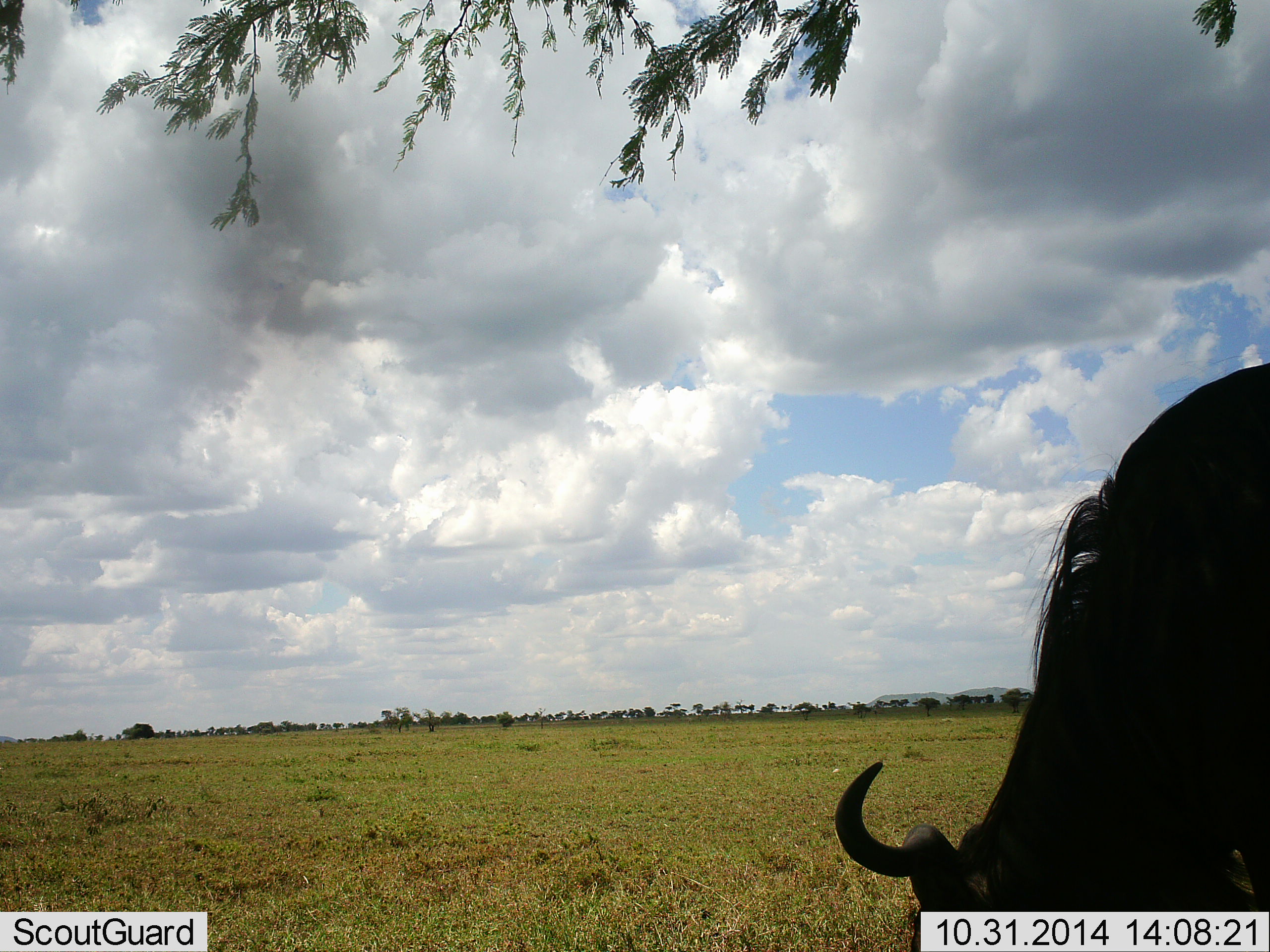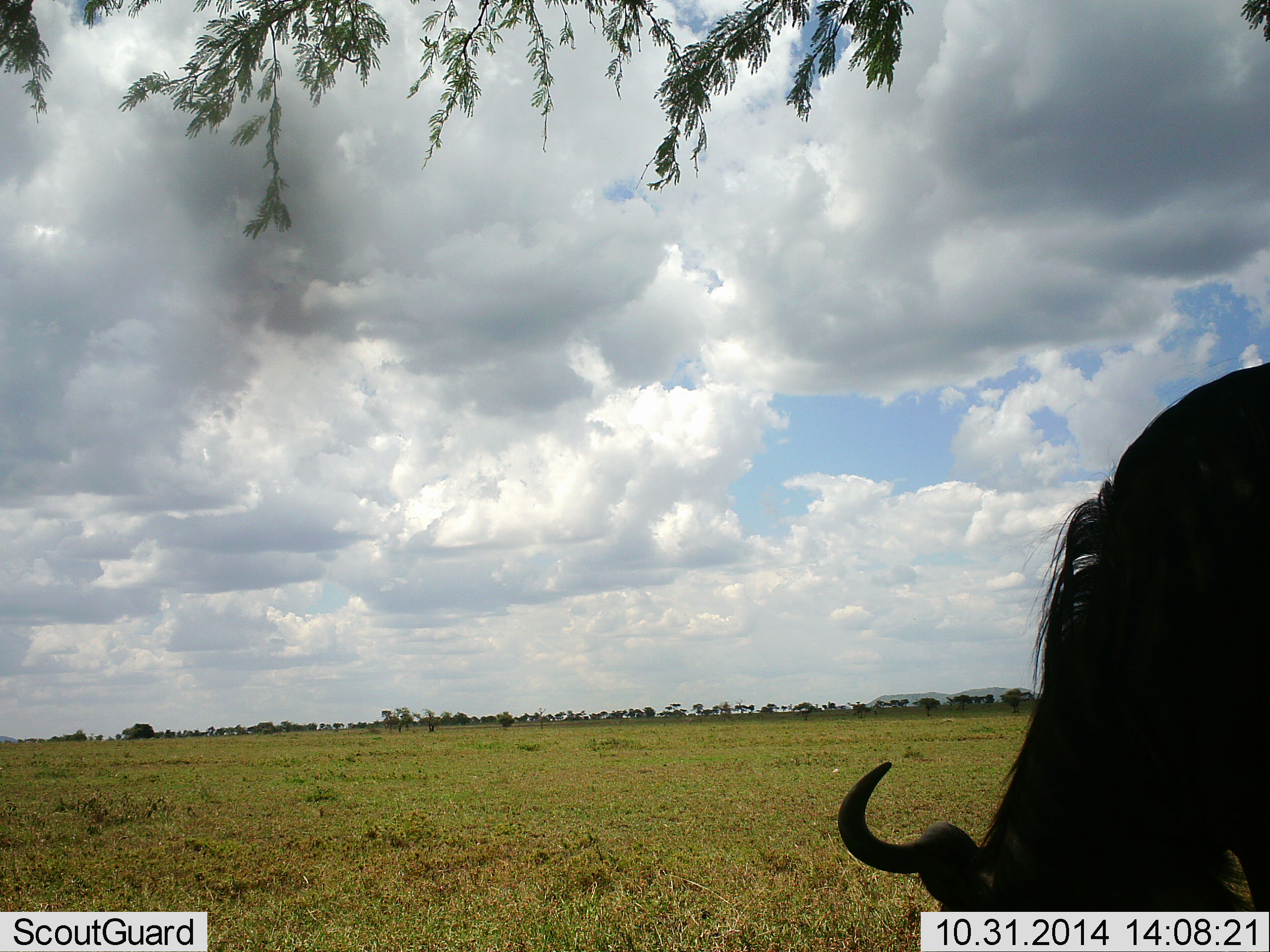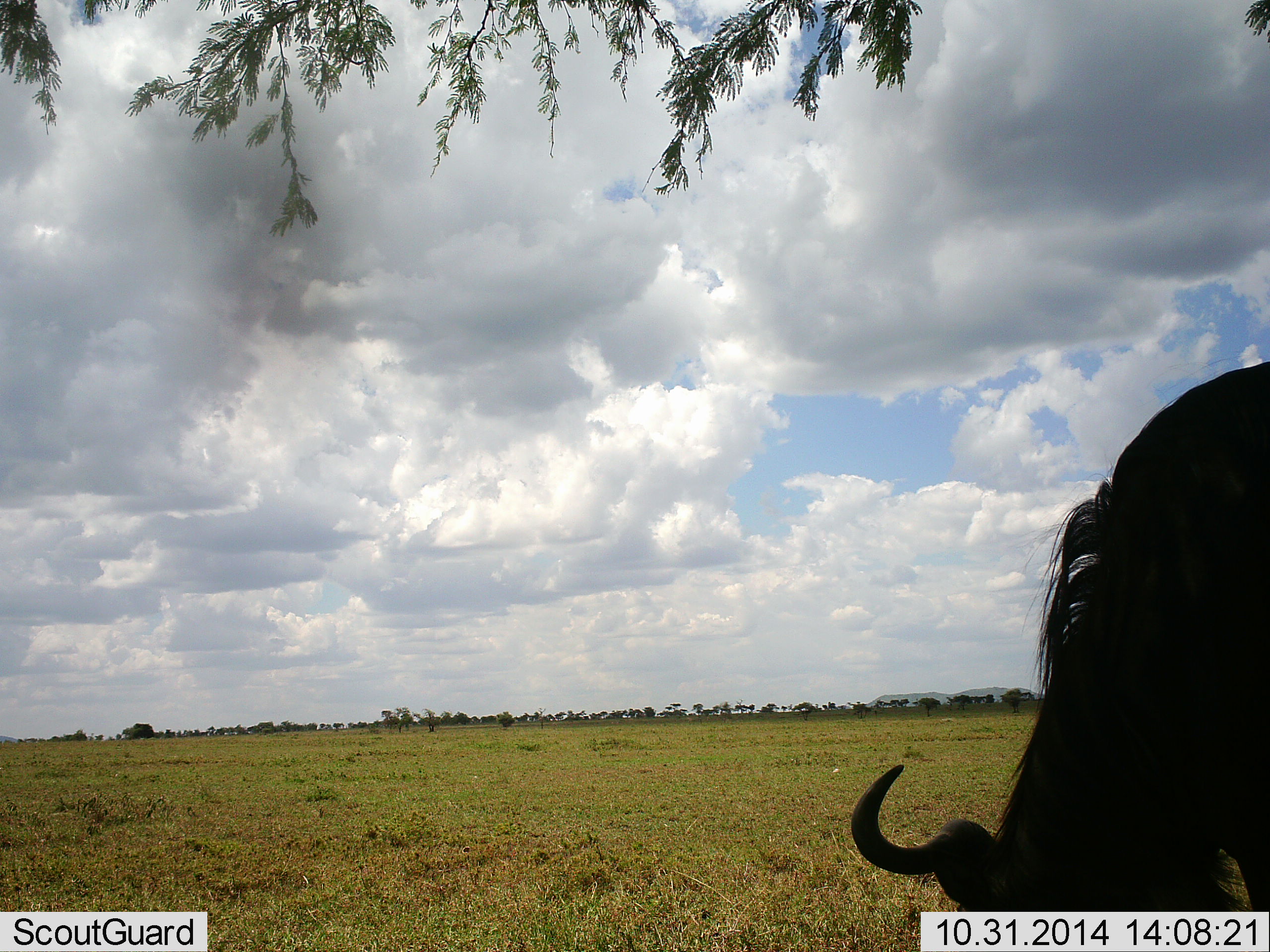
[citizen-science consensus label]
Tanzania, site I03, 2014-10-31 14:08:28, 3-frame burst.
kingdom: Animalia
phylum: Chordata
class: Mammalia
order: Artiodactyla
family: Bovidae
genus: Connochaetes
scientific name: Connochaetes taurinus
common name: blue wildebeest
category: wildebeest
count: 1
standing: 10%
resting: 0%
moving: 0%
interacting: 0%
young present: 0%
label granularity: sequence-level